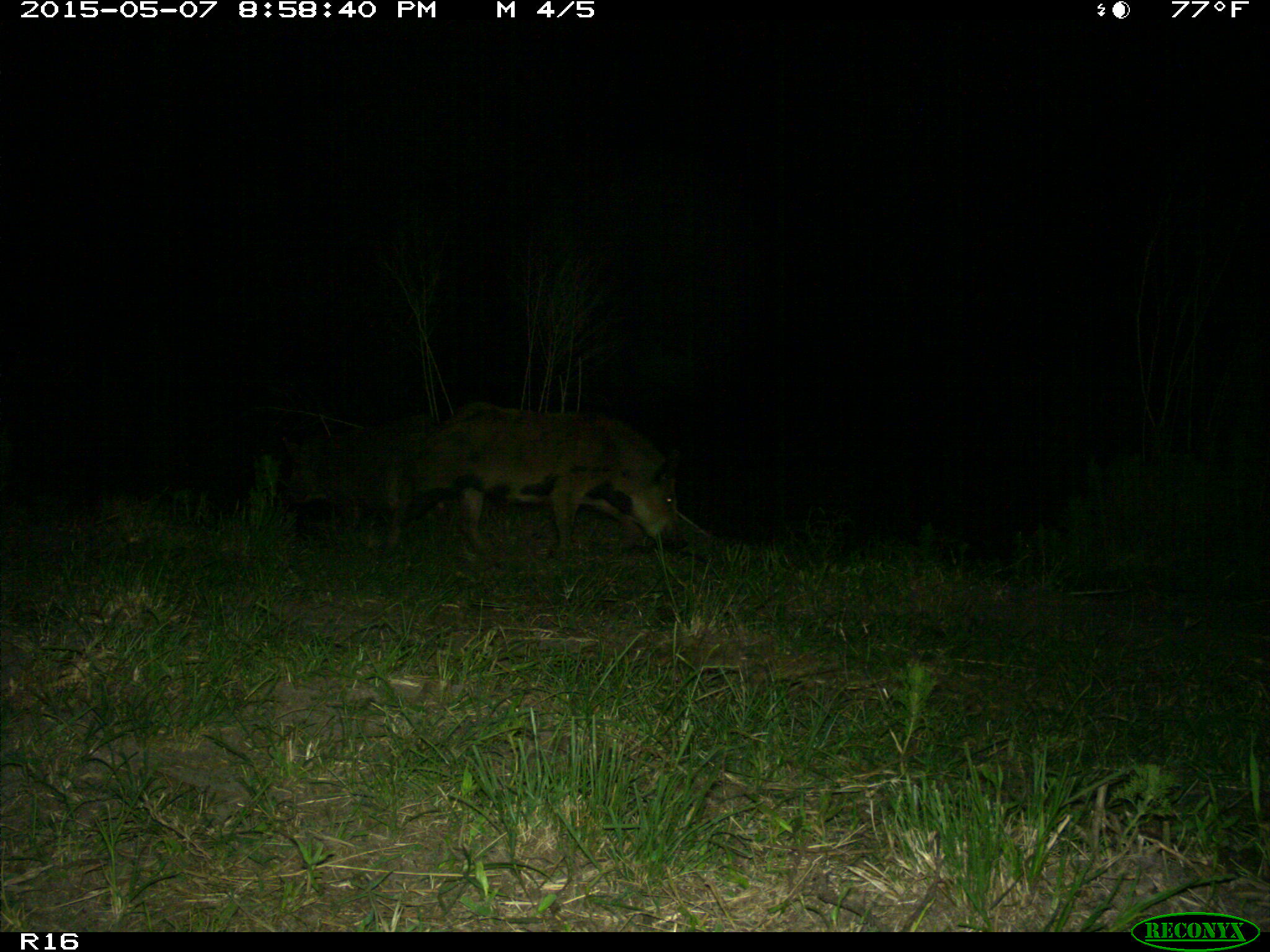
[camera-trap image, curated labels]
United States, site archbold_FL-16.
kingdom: Animalia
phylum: Chordata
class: Mammalia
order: Artiodactyla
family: Suidae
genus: Sus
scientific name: Sus scrofa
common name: wild boar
Sus scrofa (wild boar).